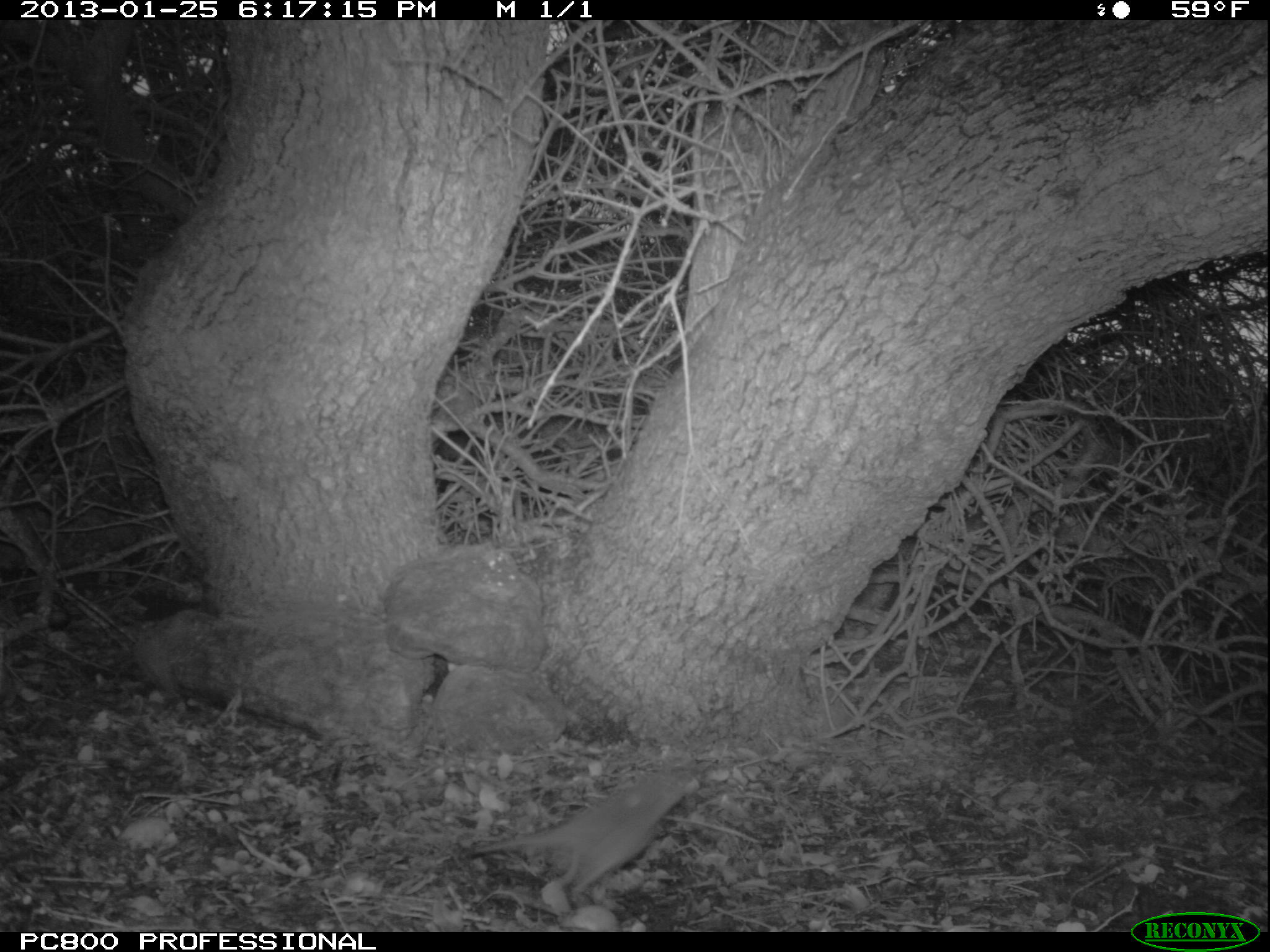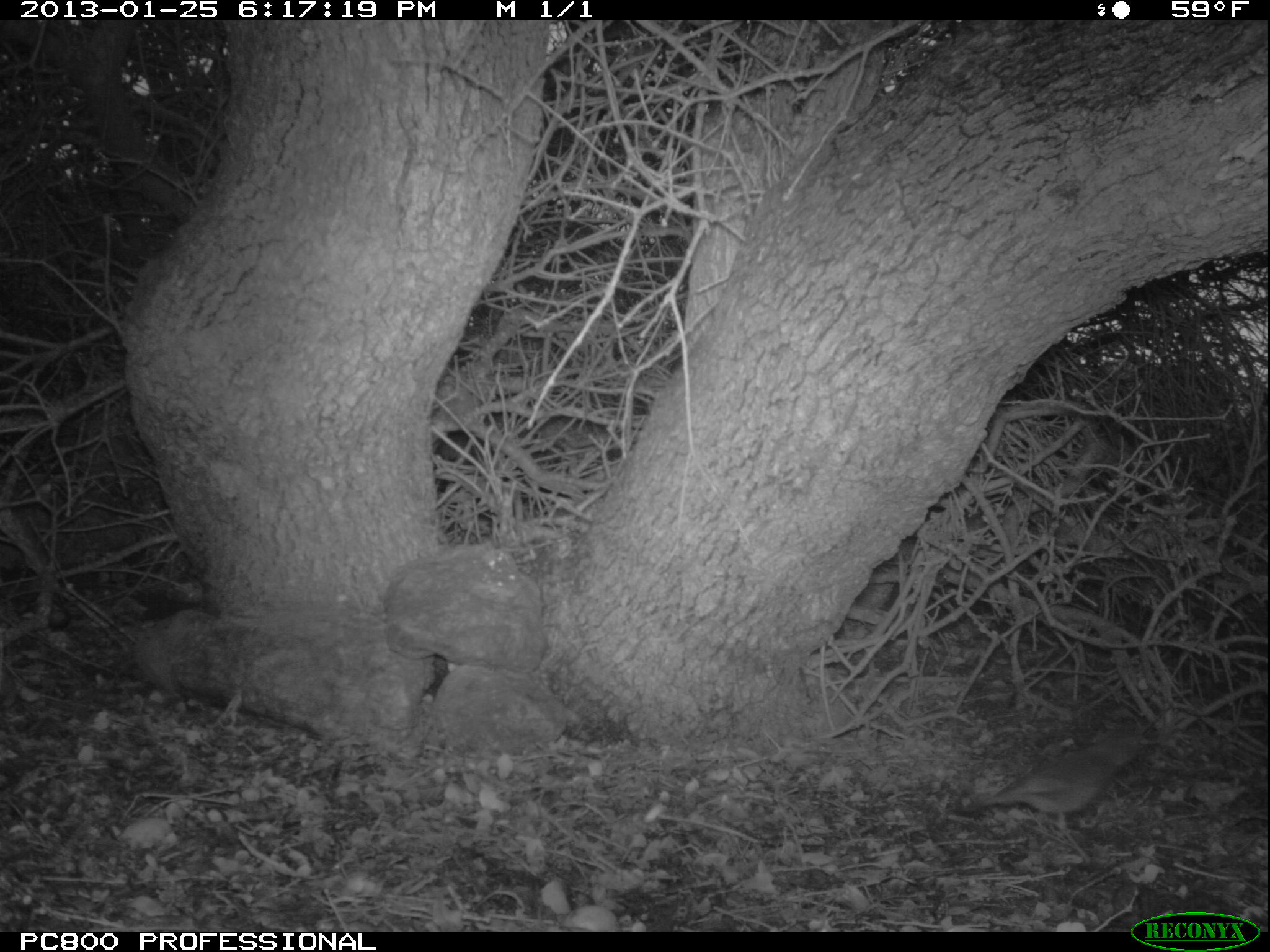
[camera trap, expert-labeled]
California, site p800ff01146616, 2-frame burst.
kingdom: Animalia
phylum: Chordata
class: Aves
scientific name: Aves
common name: bird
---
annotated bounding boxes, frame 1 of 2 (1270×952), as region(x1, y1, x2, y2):
bird: region(465, 767, 695, 905)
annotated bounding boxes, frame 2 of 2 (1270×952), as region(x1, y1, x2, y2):
bird: region(948, 729, 1164, 865)